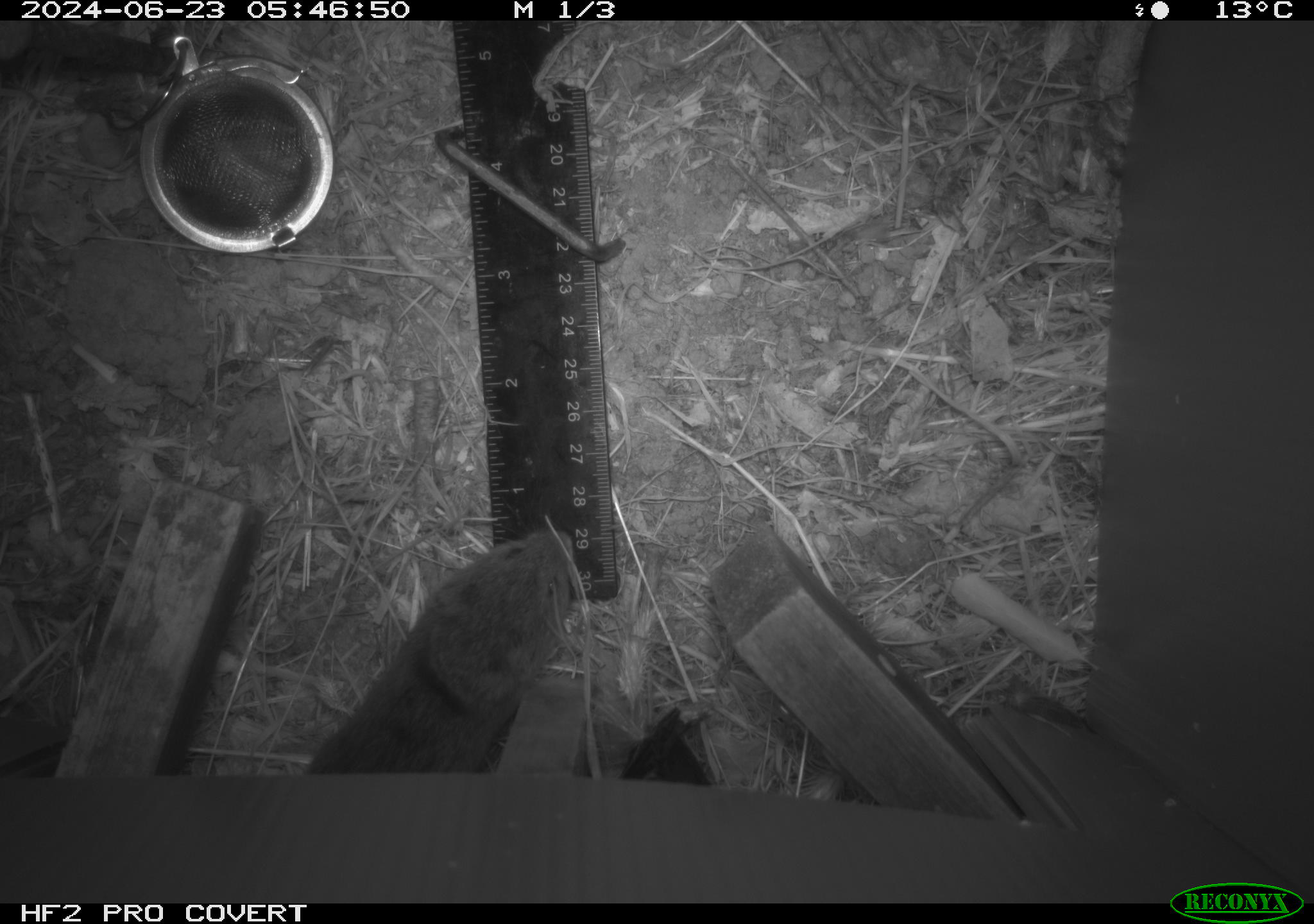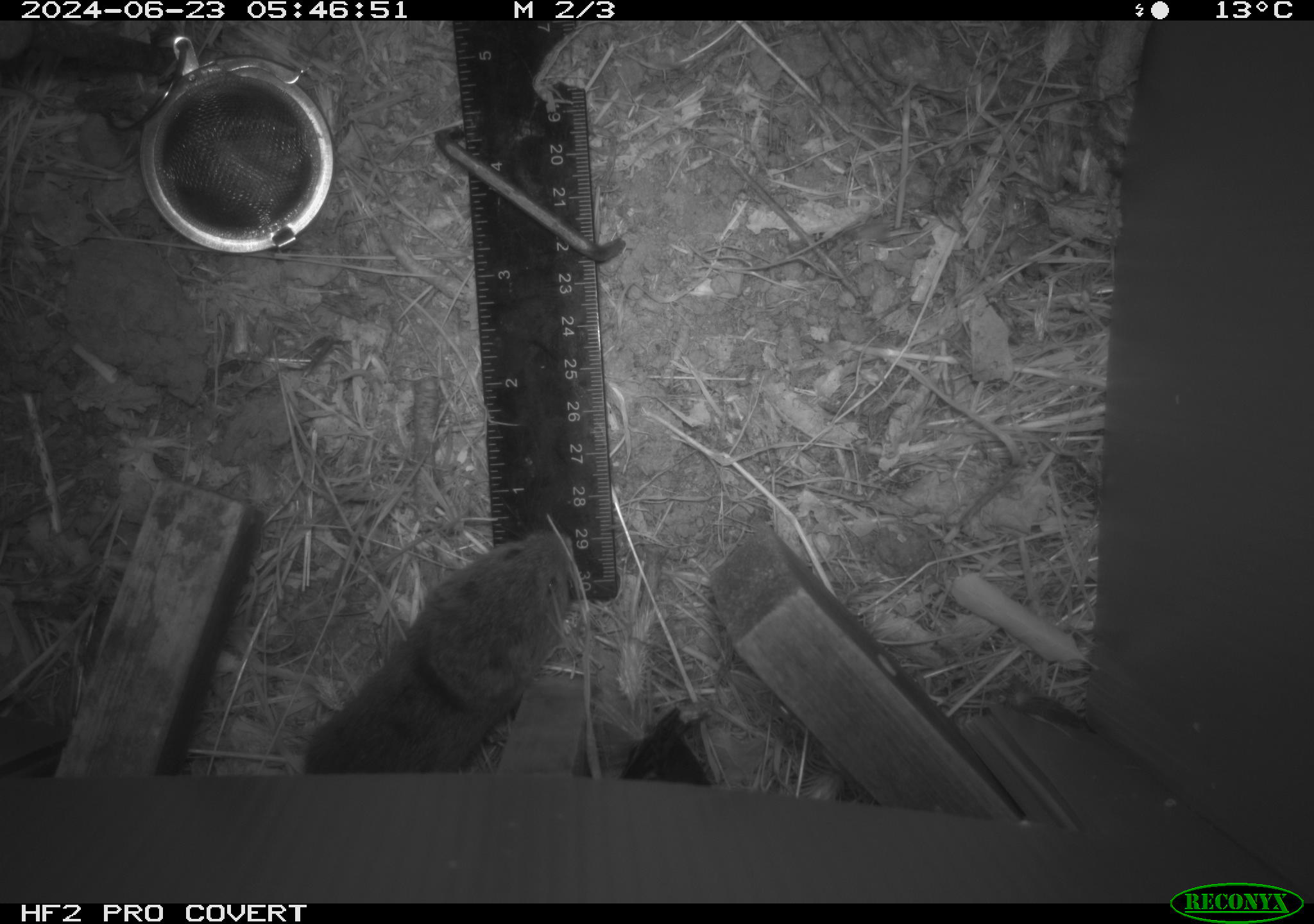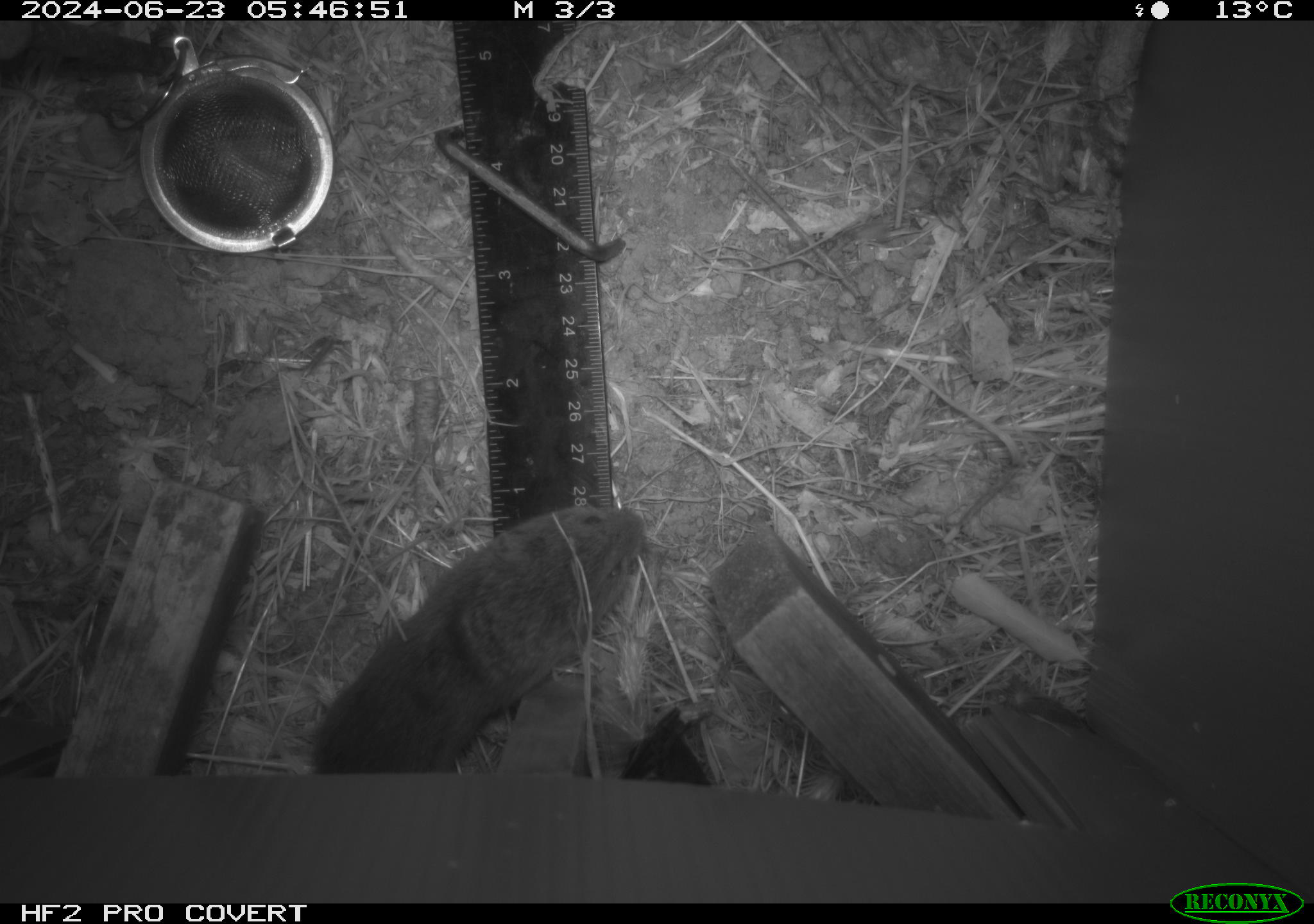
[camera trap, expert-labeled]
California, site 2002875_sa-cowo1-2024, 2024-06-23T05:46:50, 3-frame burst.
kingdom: Animalia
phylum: Chordata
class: Mammalia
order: Rodentia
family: Cricetidae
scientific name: Arvicolinae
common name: voles, lemmings, and muskrats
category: arvicolinae subfamily